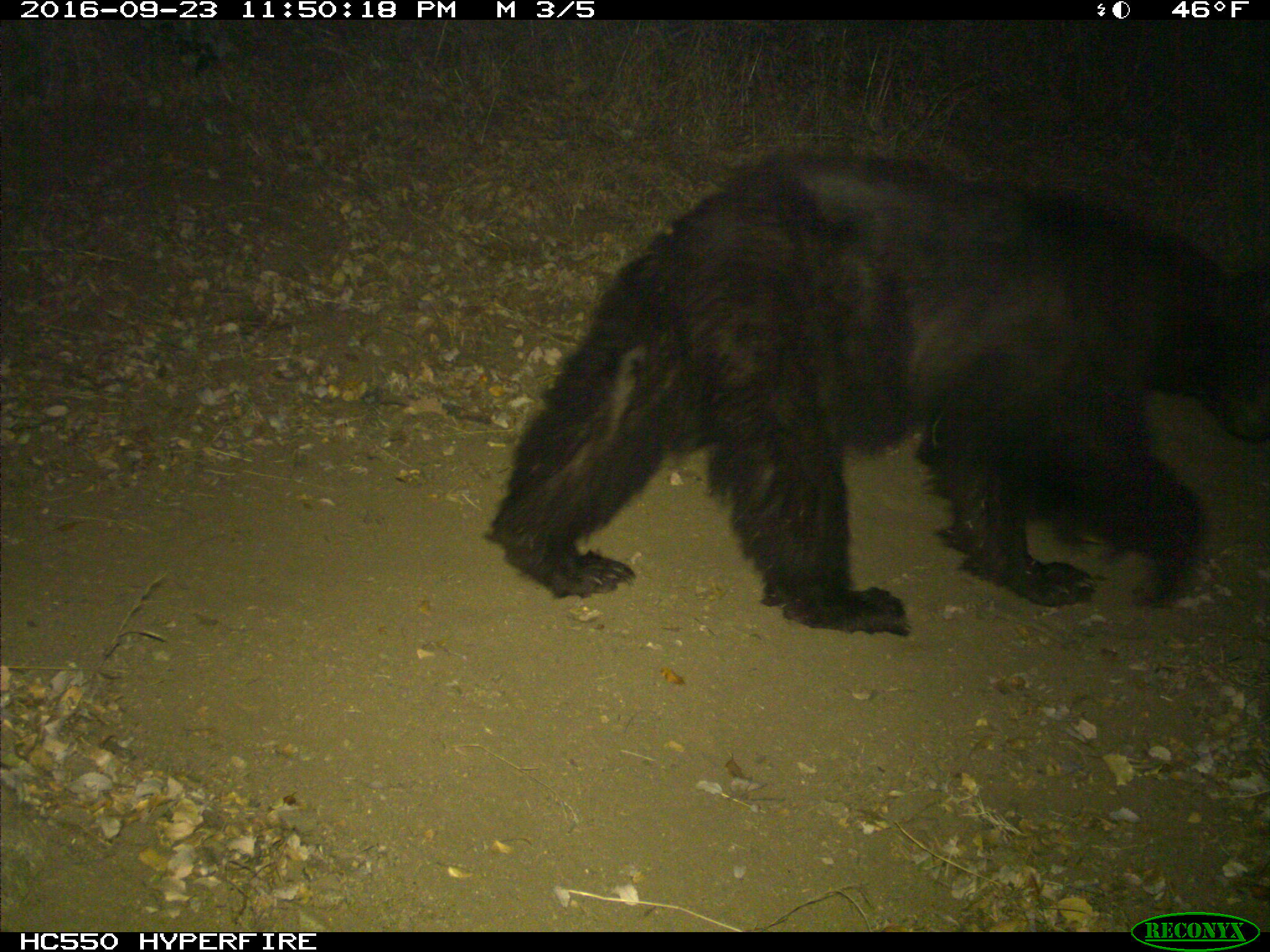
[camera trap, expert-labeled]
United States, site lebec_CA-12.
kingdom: Animalia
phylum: Chordata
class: Mammalia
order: Carnivora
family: Ursidae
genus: Ursus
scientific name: Ursus americanus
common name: american black bear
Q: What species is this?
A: Ursus americanus (american black bear).